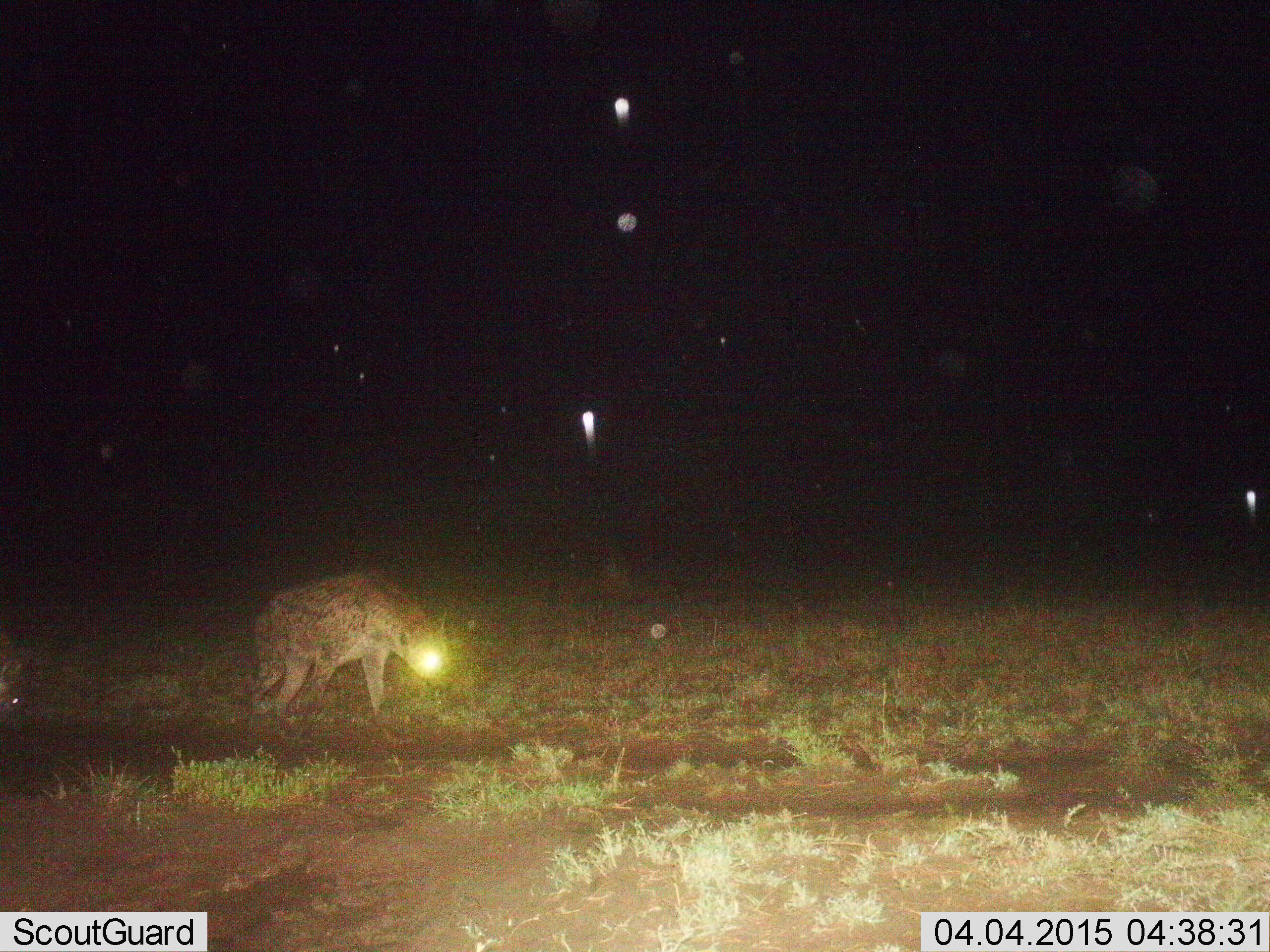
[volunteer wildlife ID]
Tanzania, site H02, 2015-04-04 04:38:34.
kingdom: Animalia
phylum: Chordata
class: Mammalia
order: Carnivora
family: Hyaenidae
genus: Crocuta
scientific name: Crocuta crocuta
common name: spotted hyena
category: hyenaspotted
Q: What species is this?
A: Hyenaspotted (spotted hyena) (Crocuta crocuta).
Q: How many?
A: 1.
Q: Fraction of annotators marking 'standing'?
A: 40%.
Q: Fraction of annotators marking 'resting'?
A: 0%.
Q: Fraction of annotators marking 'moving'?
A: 60%.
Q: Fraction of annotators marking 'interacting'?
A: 0%.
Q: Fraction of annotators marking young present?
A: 0%.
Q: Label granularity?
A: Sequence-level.